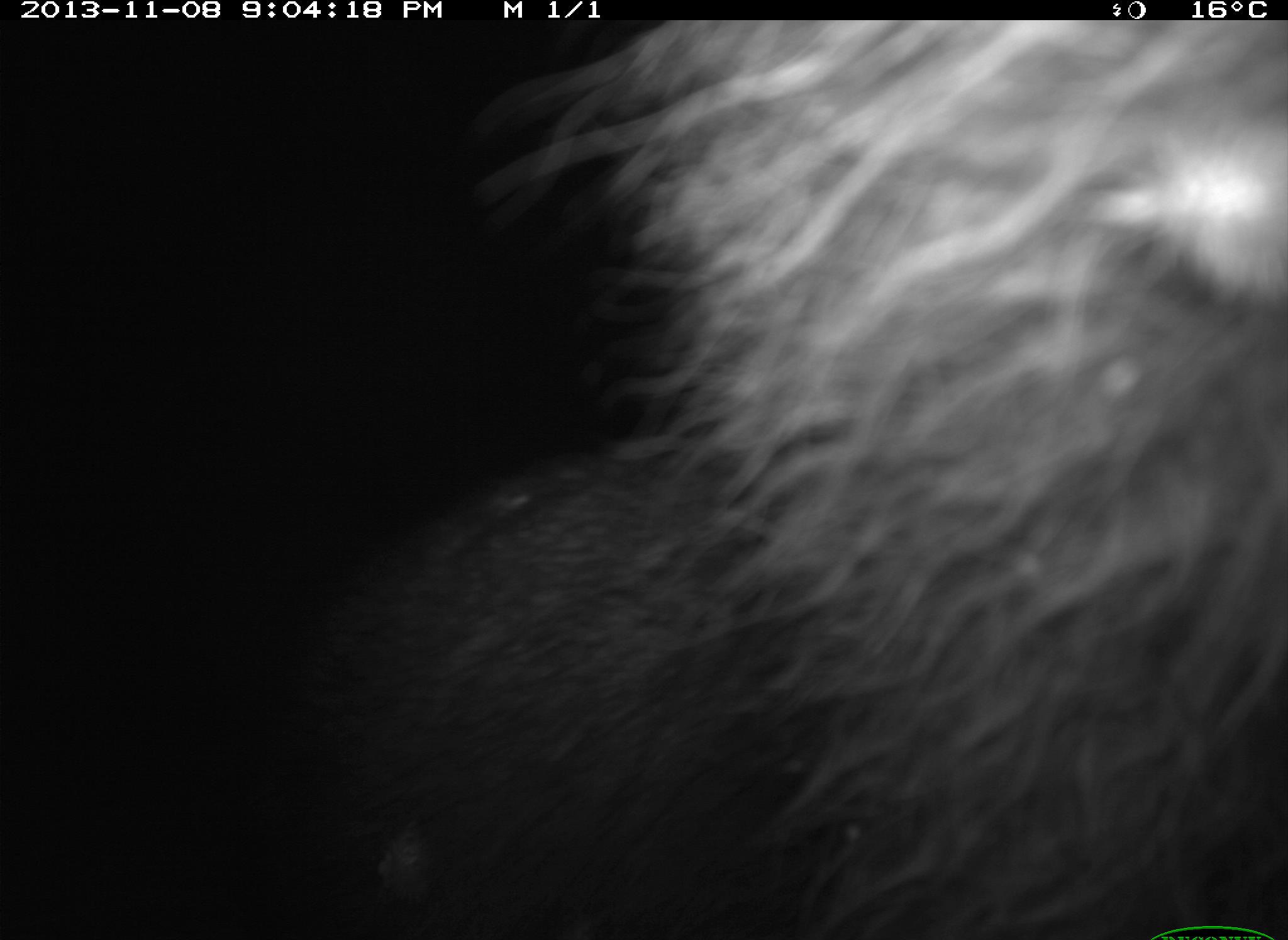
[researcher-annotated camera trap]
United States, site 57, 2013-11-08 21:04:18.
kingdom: Animalia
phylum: Chordata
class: Mammalia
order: Carnivora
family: Procyonidae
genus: Procyon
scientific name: Procyon lotor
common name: raccoon